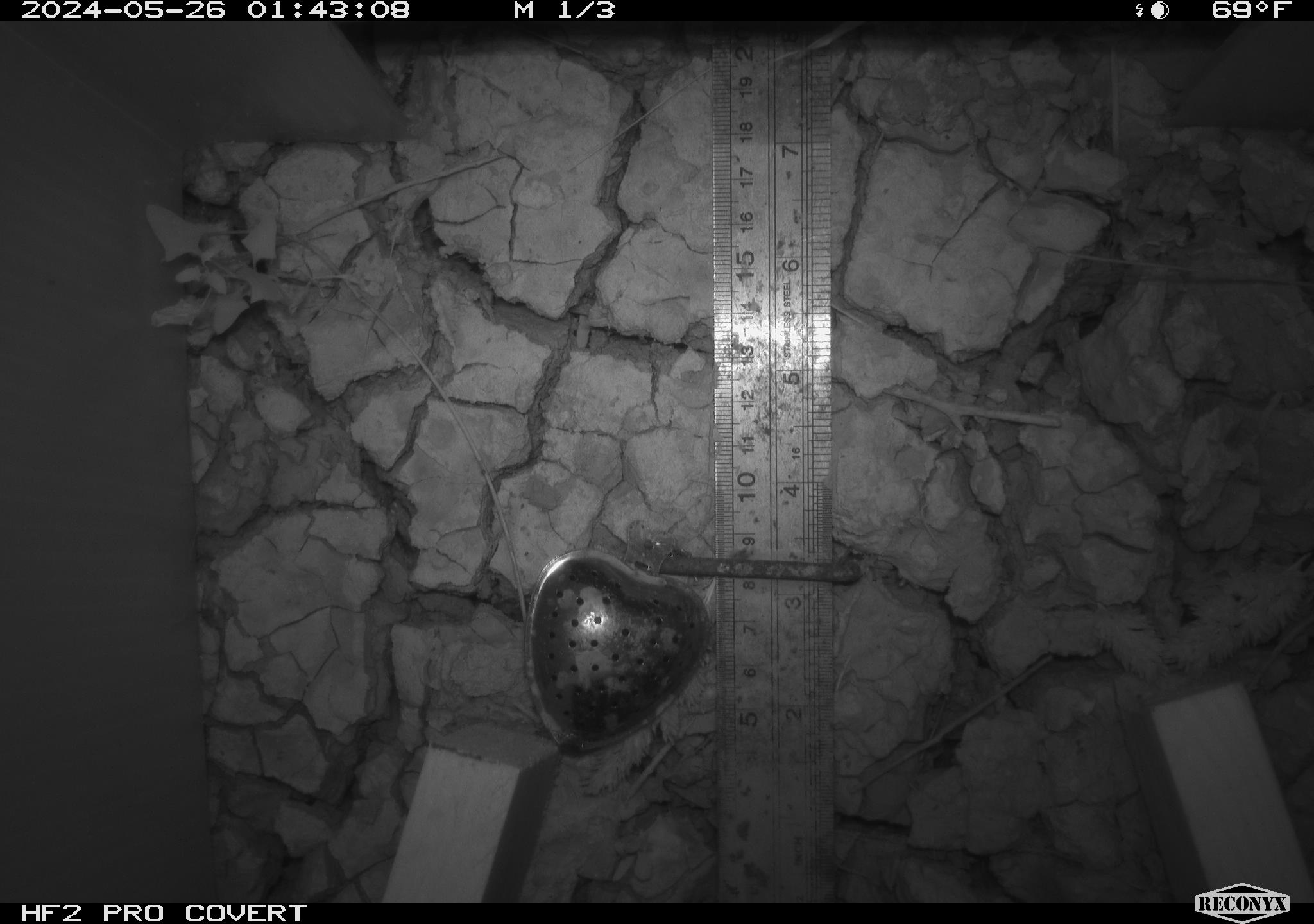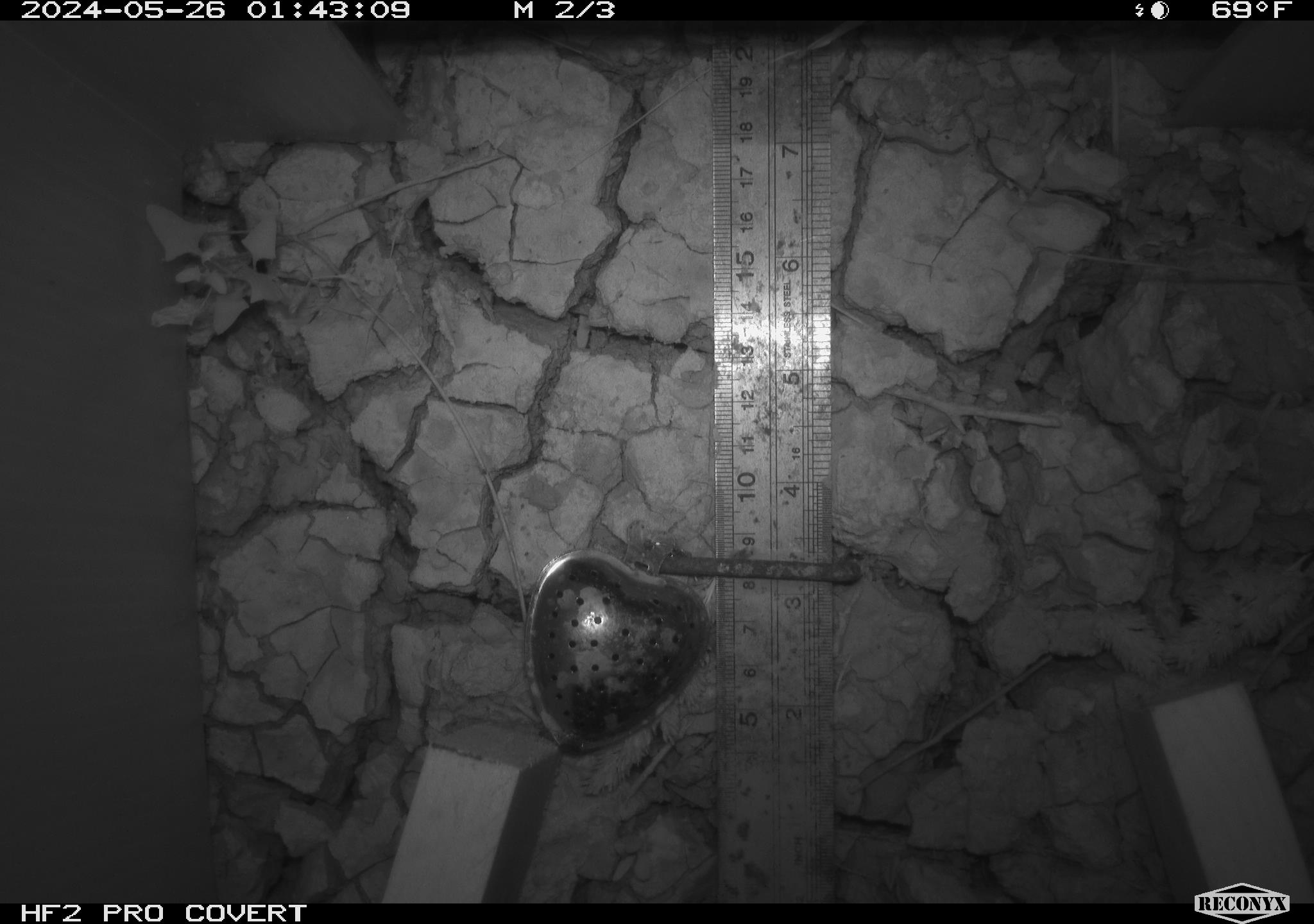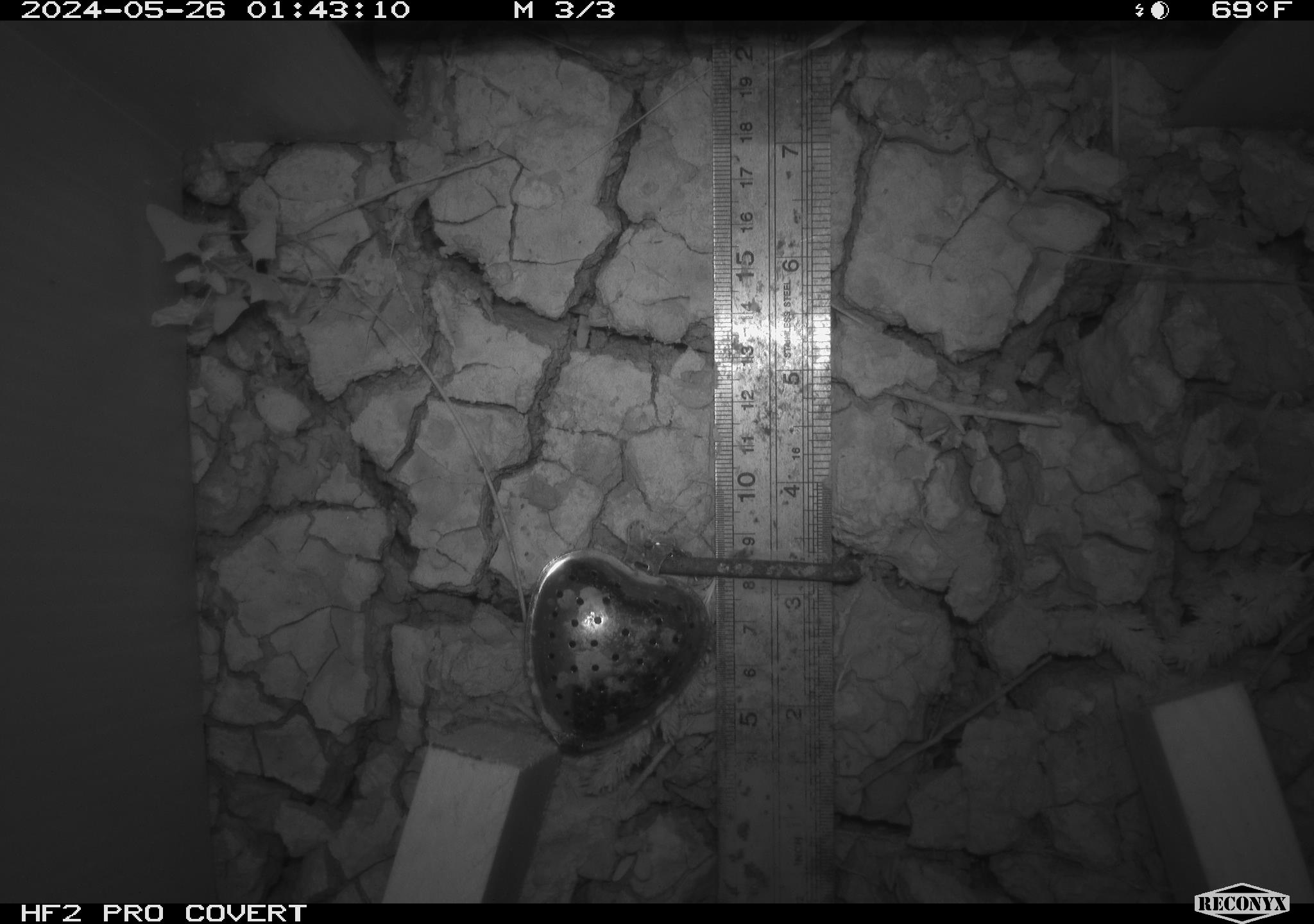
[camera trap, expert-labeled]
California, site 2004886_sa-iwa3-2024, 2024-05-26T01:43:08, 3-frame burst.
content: unidentified animal